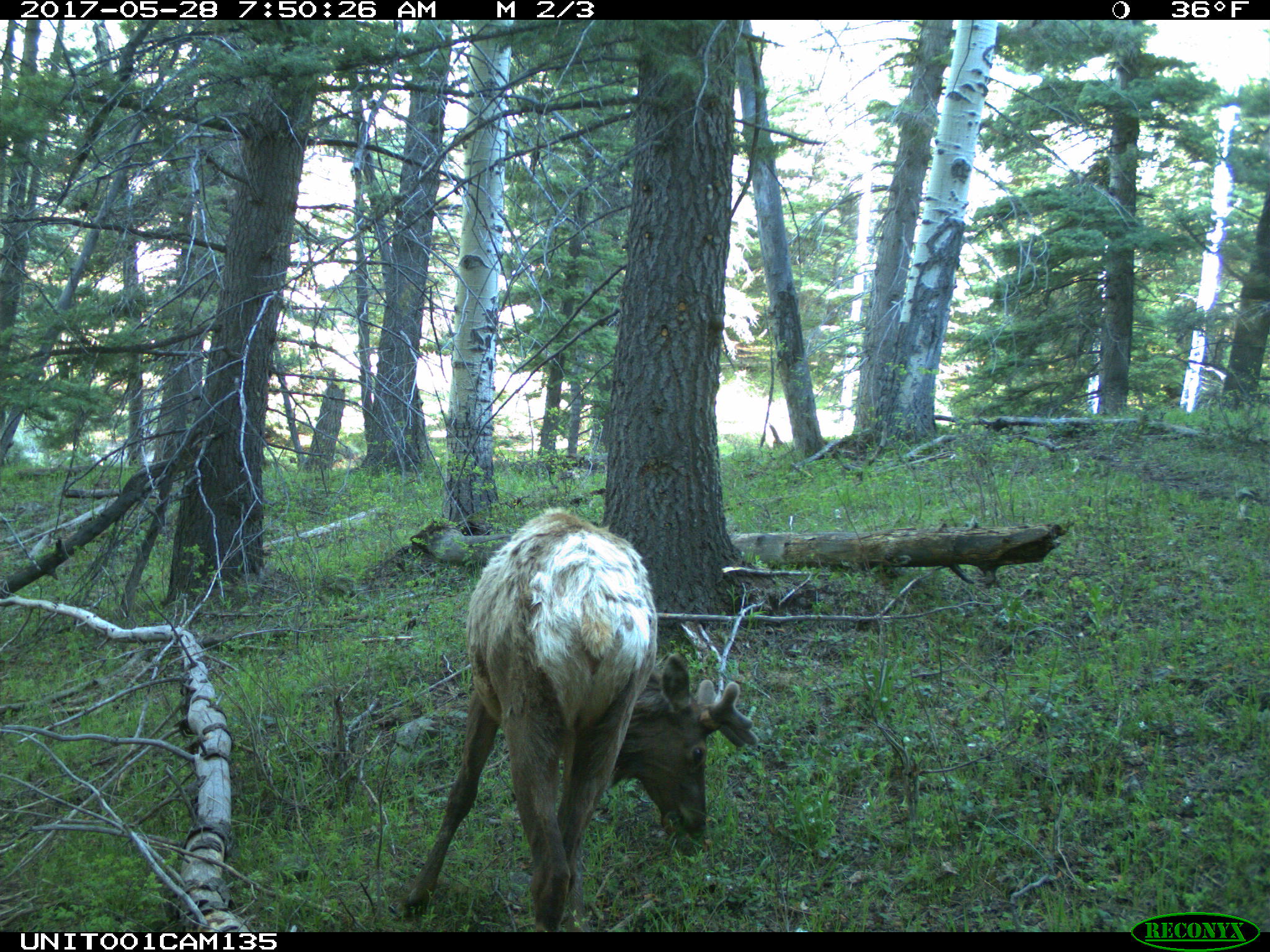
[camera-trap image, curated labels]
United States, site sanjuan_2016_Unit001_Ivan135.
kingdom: Animalia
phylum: Chordata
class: Mammalia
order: Artiodactyla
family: Cervidae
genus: Cervus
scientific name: Cervus elaphus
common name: red deer